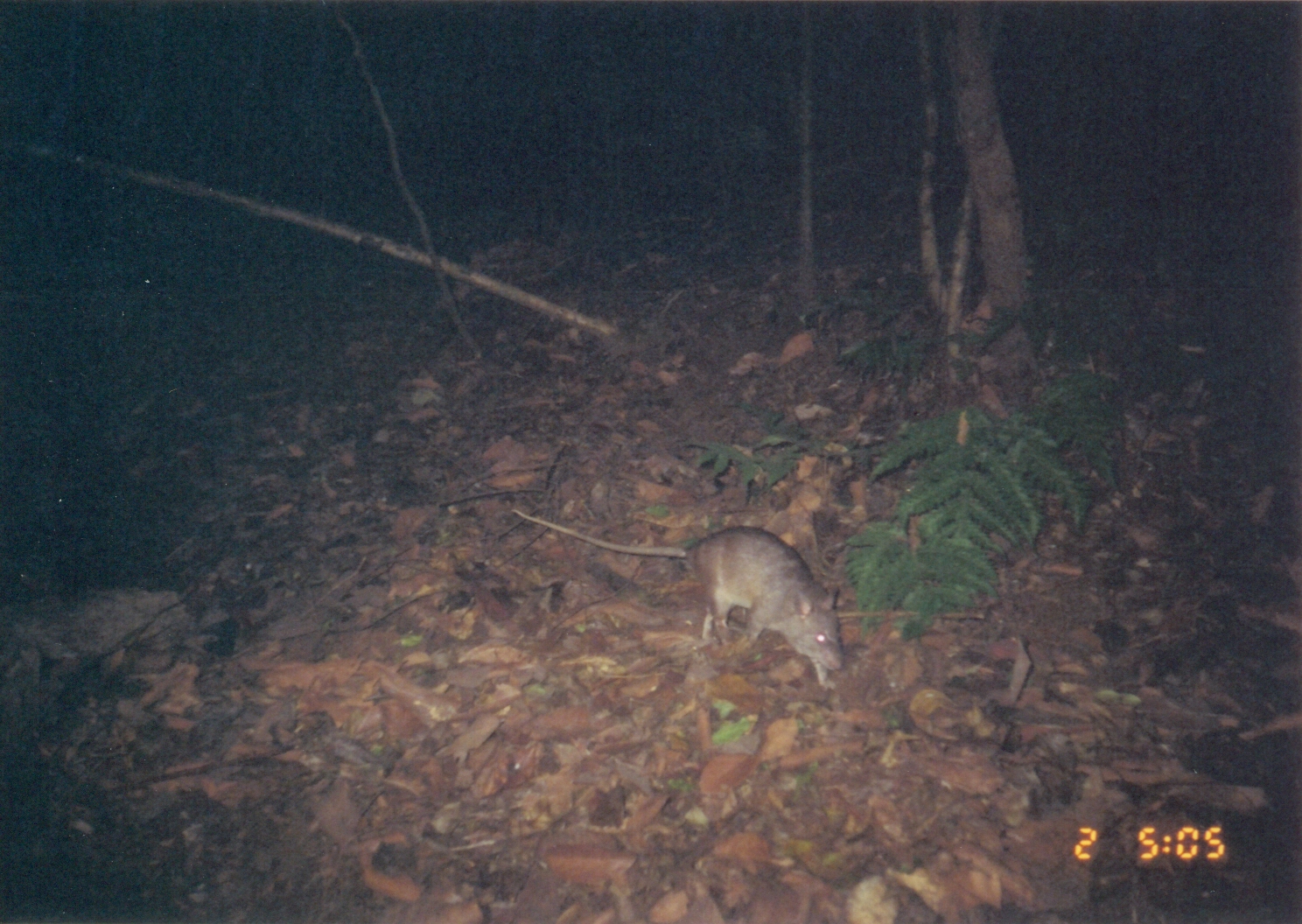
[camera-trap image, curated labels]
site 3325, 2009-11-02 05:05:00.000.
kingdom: Animalia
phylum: Chordata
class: Mammalia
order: Rodentia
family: Nesomyidae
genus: Cricetomys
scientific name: Cricetomys gambianus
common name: african giant pouched rat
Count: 1.